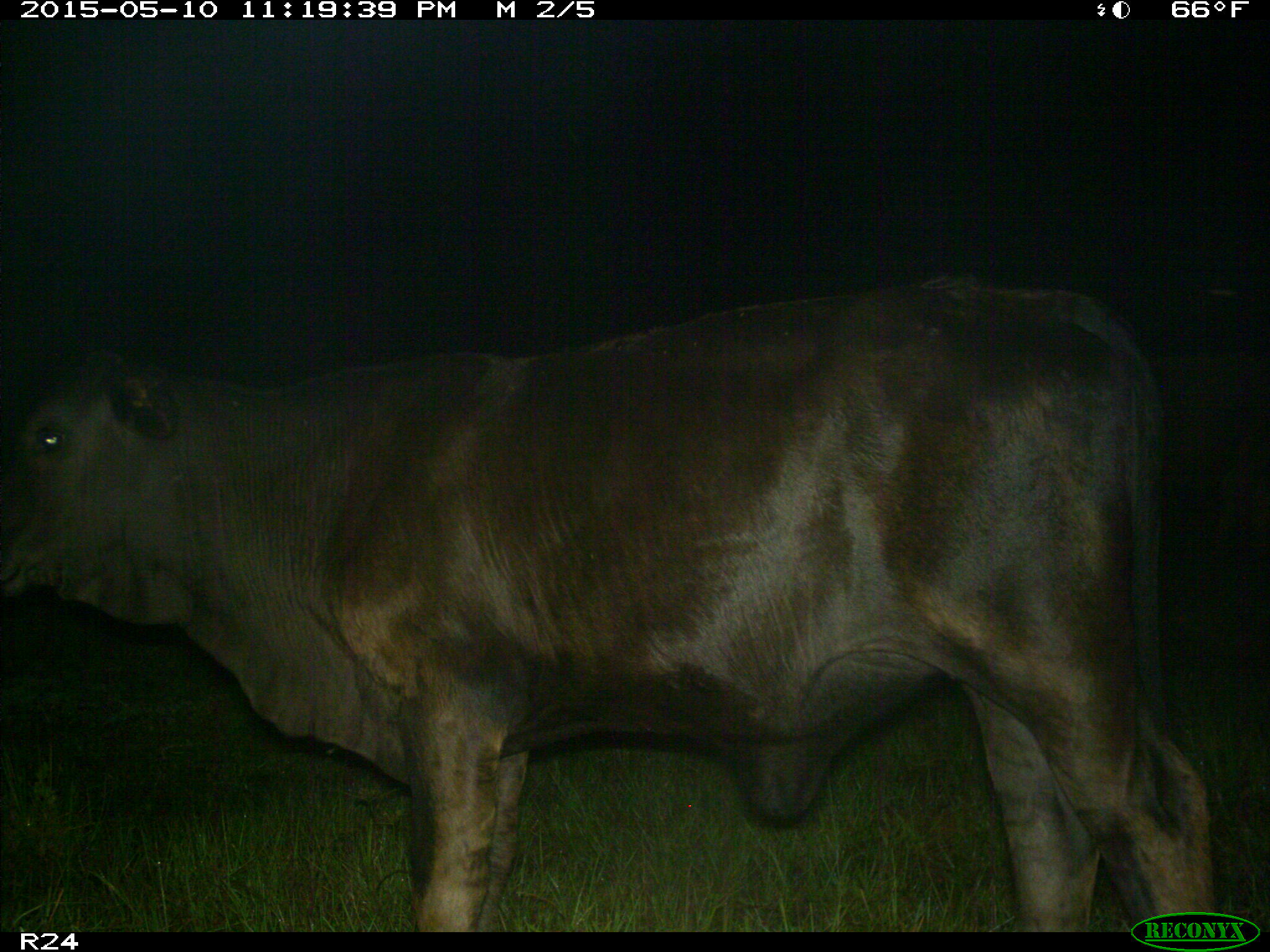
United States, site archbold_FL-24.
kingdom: Animalia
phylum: Chordata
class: Mammalia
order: Artiodactyla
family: Bovidae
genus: Bos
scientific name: Bos taurus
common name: domestic cow